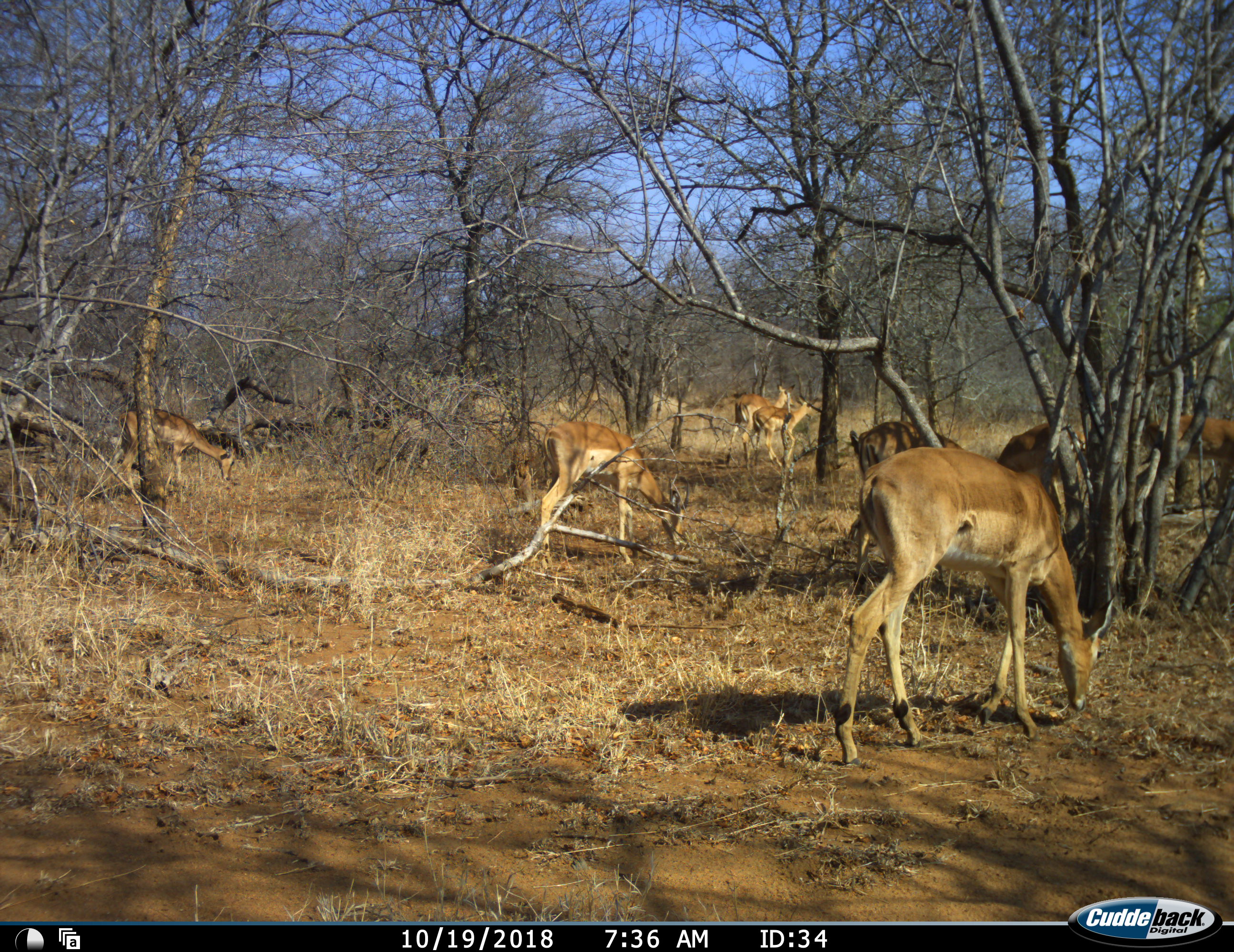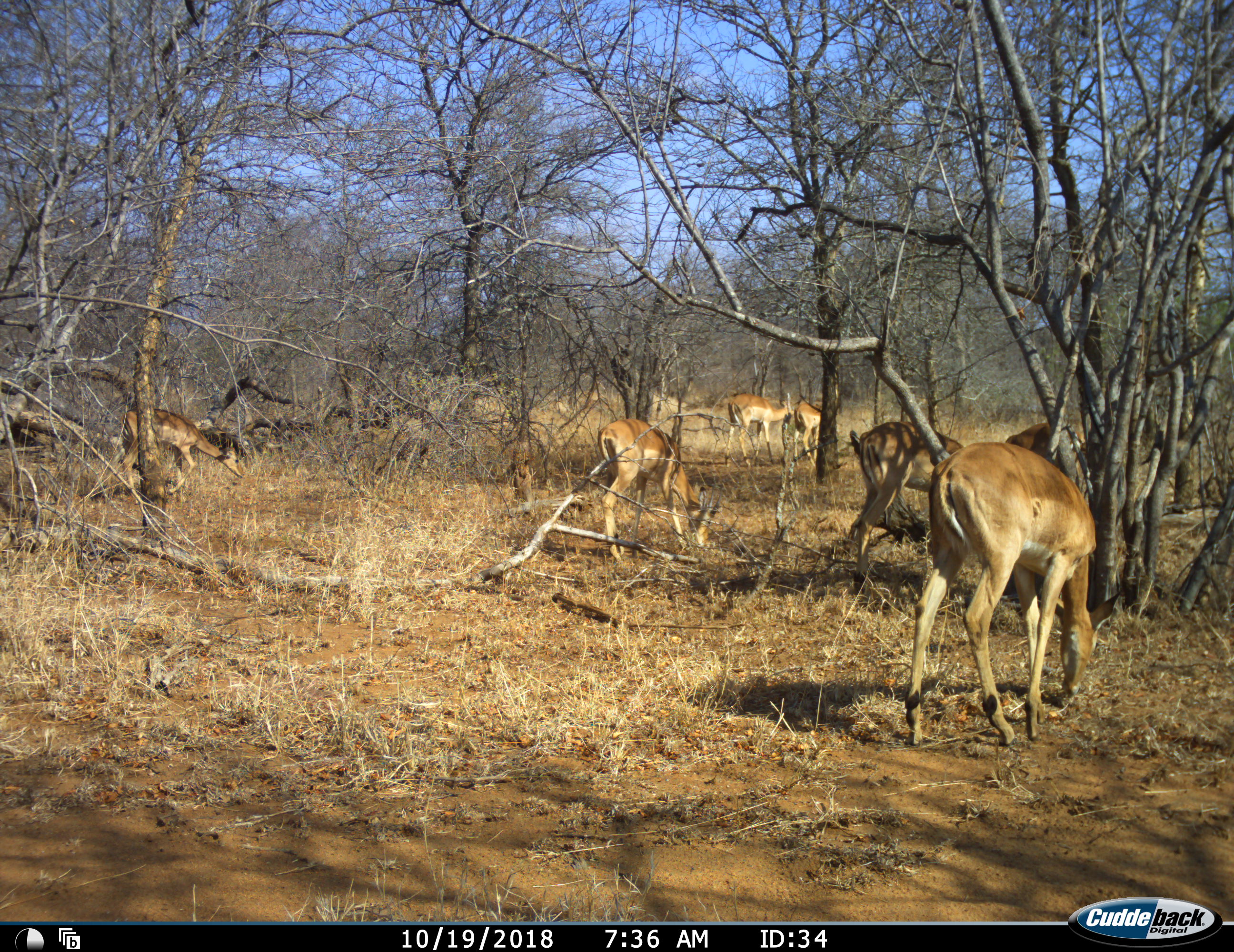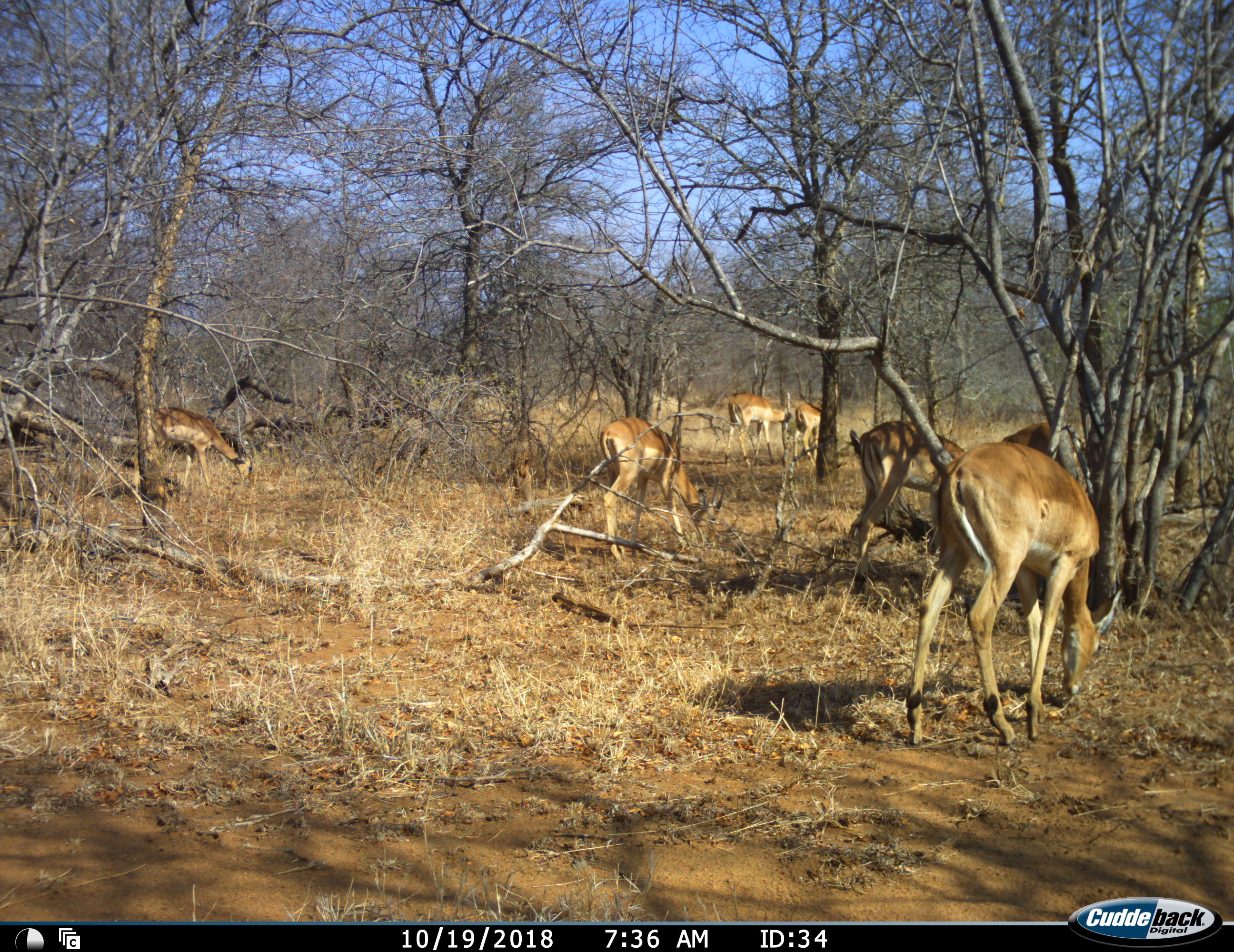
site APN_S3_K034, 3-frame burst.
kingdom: Animalia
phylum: Chordata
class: Mammalia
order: Artiodactyla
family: Bovidae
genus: Aepyceros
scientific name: Aepyceros melampus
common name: impala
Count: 7.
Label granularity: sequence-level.